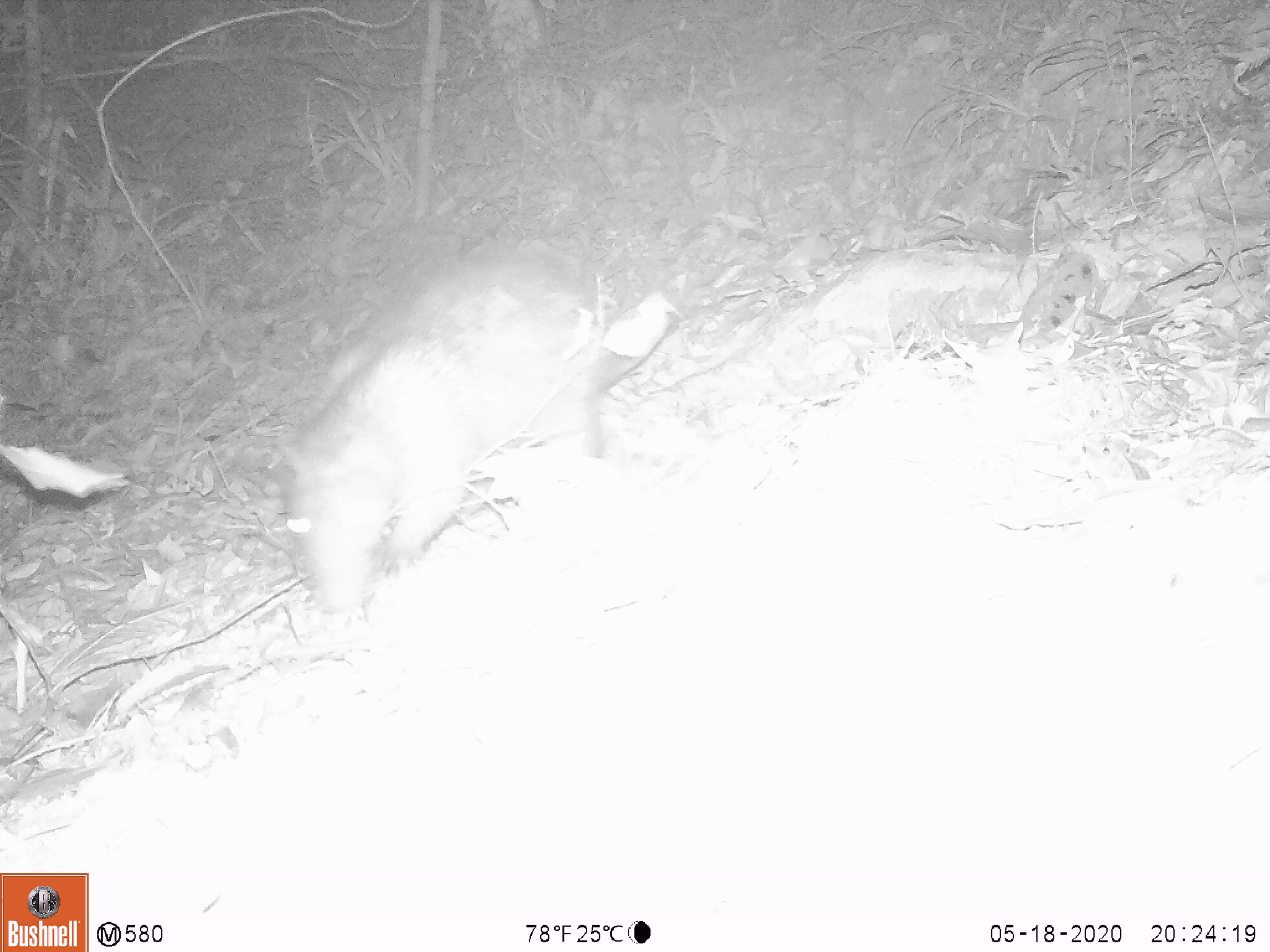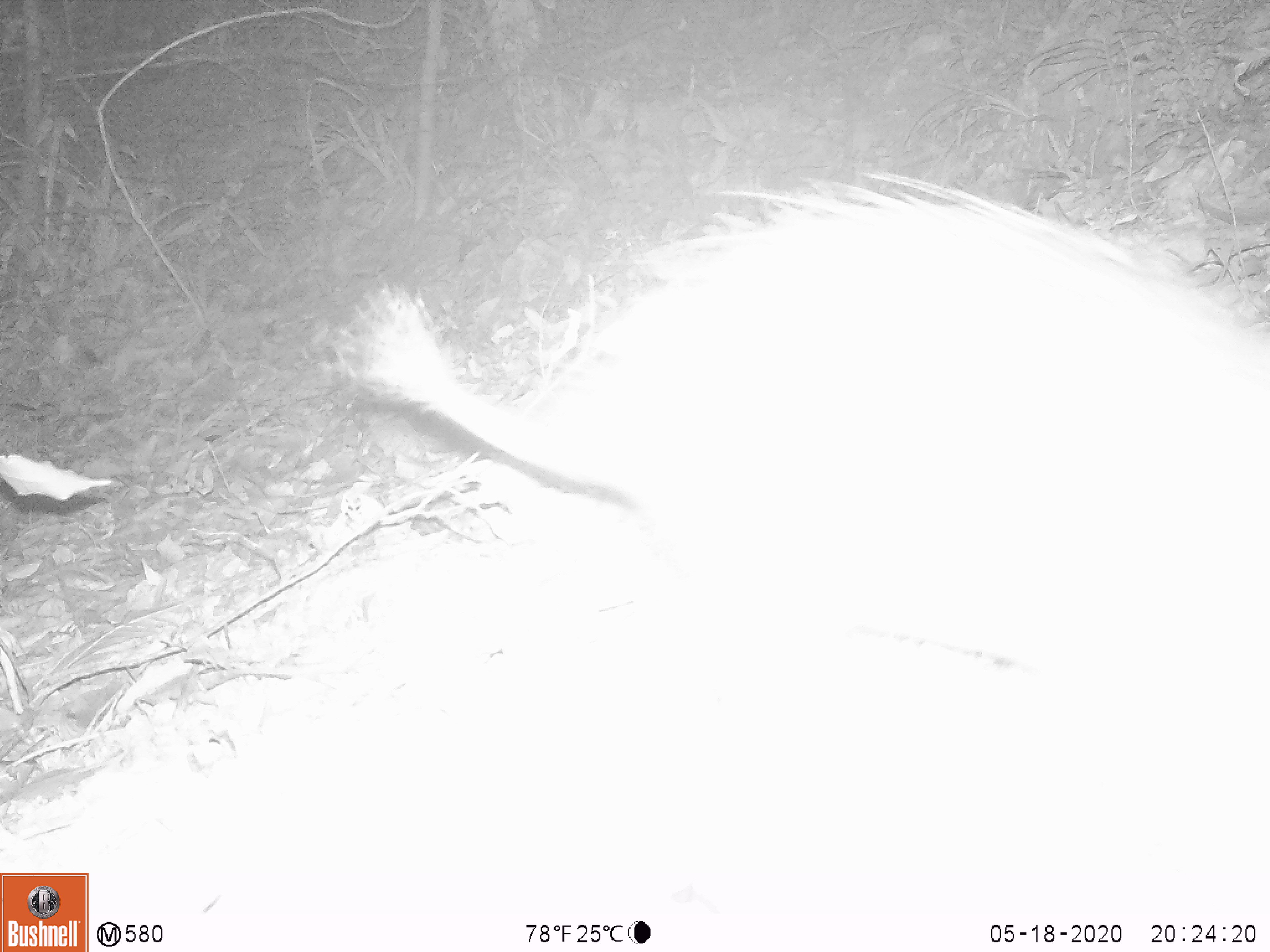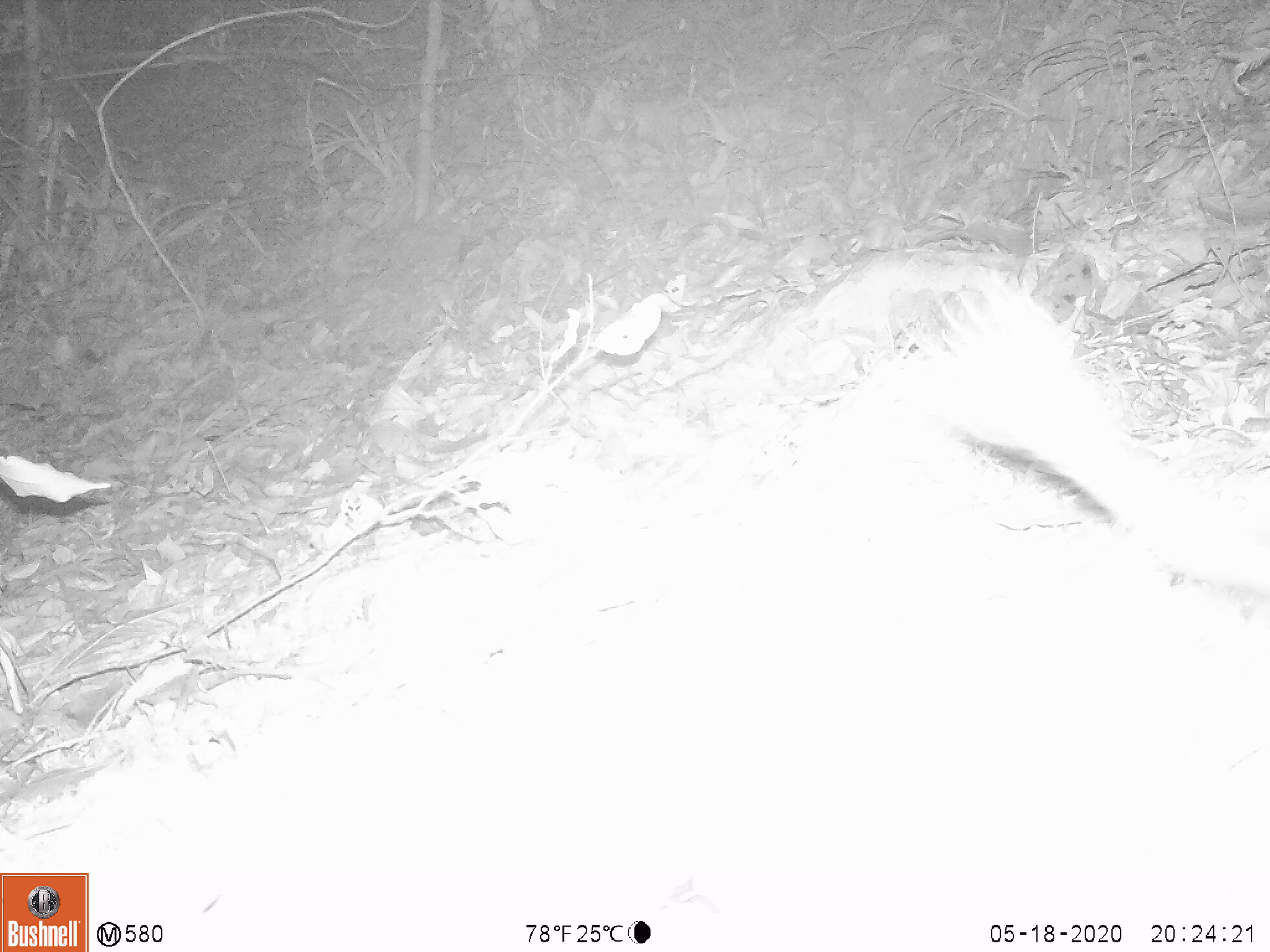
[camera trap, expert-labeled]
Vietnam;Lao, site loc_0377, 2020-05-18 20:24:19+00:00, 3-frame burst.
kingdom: Animalia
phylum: Chordata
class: Mammalia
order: Rodentia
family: Hystricidae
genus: Atherurus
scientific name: Atherurus macrourus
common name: asiatic brush-tailed porcupine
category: asiatic brush tailed porcupine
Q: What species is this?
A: Asiatic brush tailed porcupine (asiatic brush-tailed porcupine) (Atherurus macrourus).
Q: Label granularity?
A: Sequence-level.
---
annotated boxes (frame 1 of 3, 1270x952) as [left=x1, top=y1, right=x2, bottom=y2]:
asiatic brush tailed porcupine: [left=265, top=248, right=609, bottom=614]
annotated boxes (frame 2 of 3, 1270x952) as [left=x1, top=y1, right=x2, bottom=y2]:
asiatic brush tailed porcupine: [left=328, top=164, right=1270, bottom=742]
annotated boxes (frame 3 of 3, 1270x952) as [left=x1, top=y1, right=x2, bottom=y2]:
asiatic brush tailed porcupine: [left=896, top=263, right=1270, bottom=596]